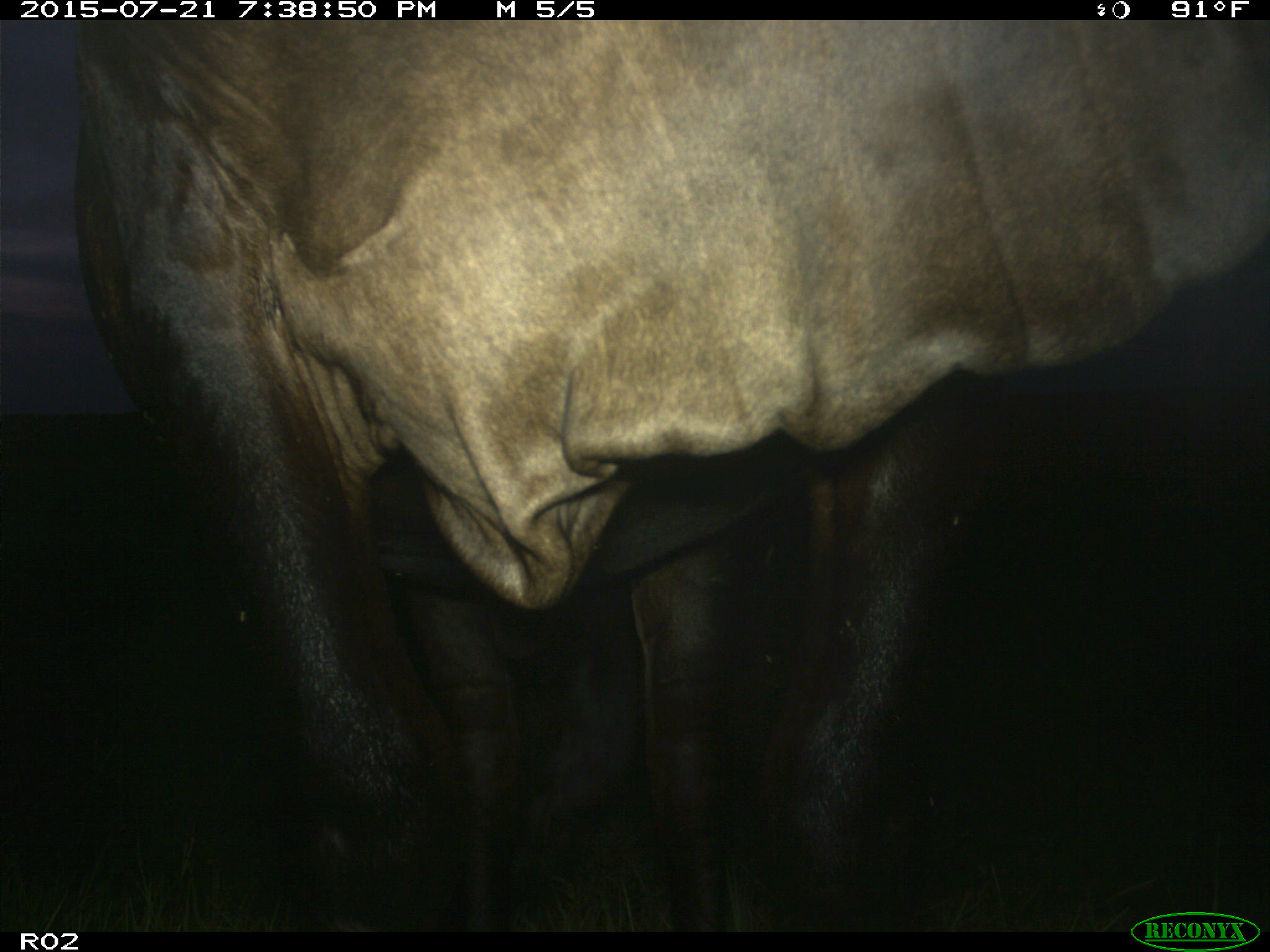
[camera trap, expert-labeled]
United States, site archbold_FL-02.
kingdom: Animalia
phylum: Chordata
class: Mammalia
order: Artiodactyla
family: Bovidae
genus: Bos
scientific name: Bos taurus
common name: domestic cow